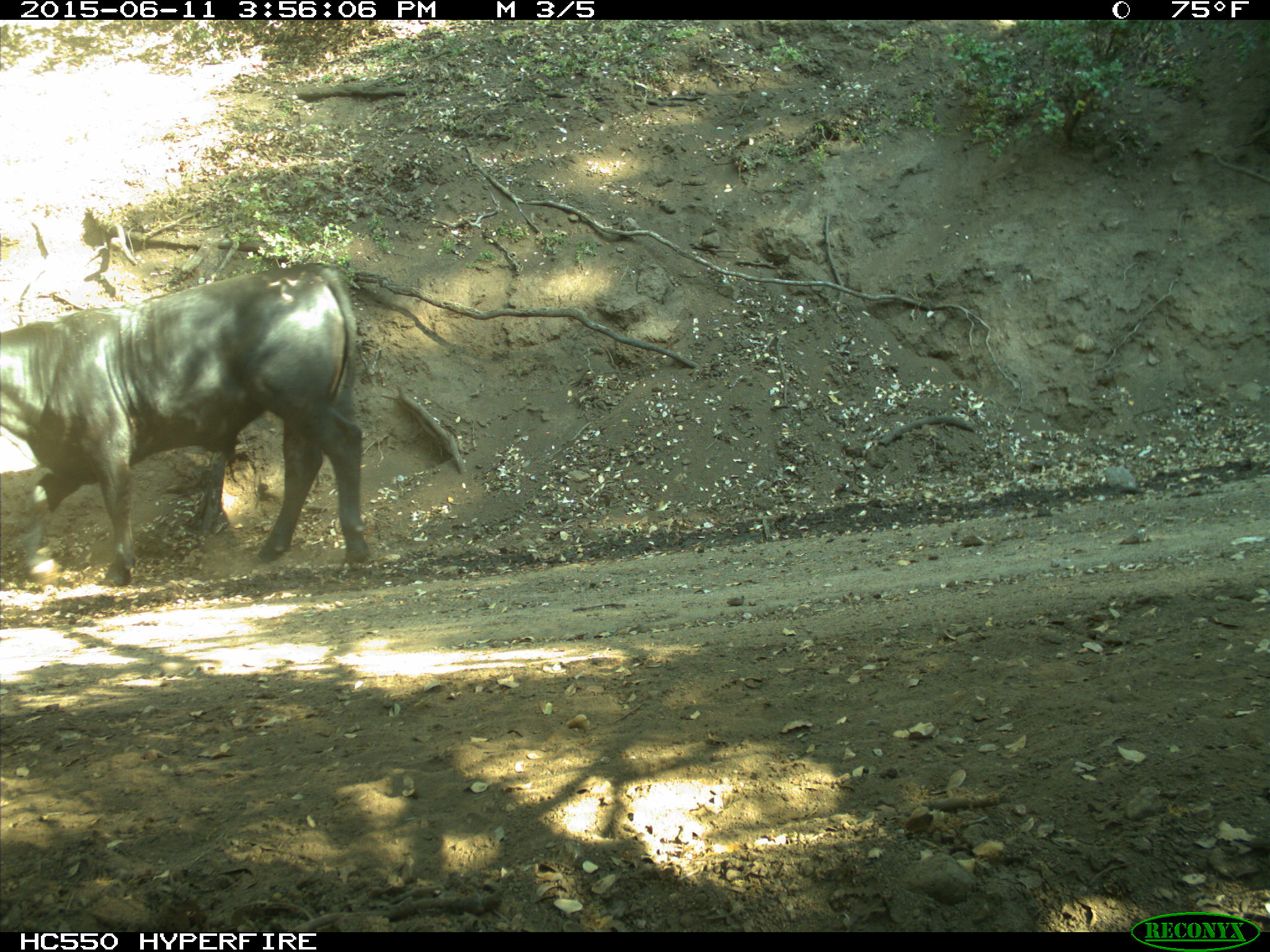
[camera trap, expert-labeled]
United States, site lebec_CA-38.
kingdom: Animalia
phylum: Chordata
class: Mammalia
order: Artiodactyla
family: Bovidae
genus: Bos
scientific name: Bos taurus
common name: domestic cow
Bos taurus (domestic cow).